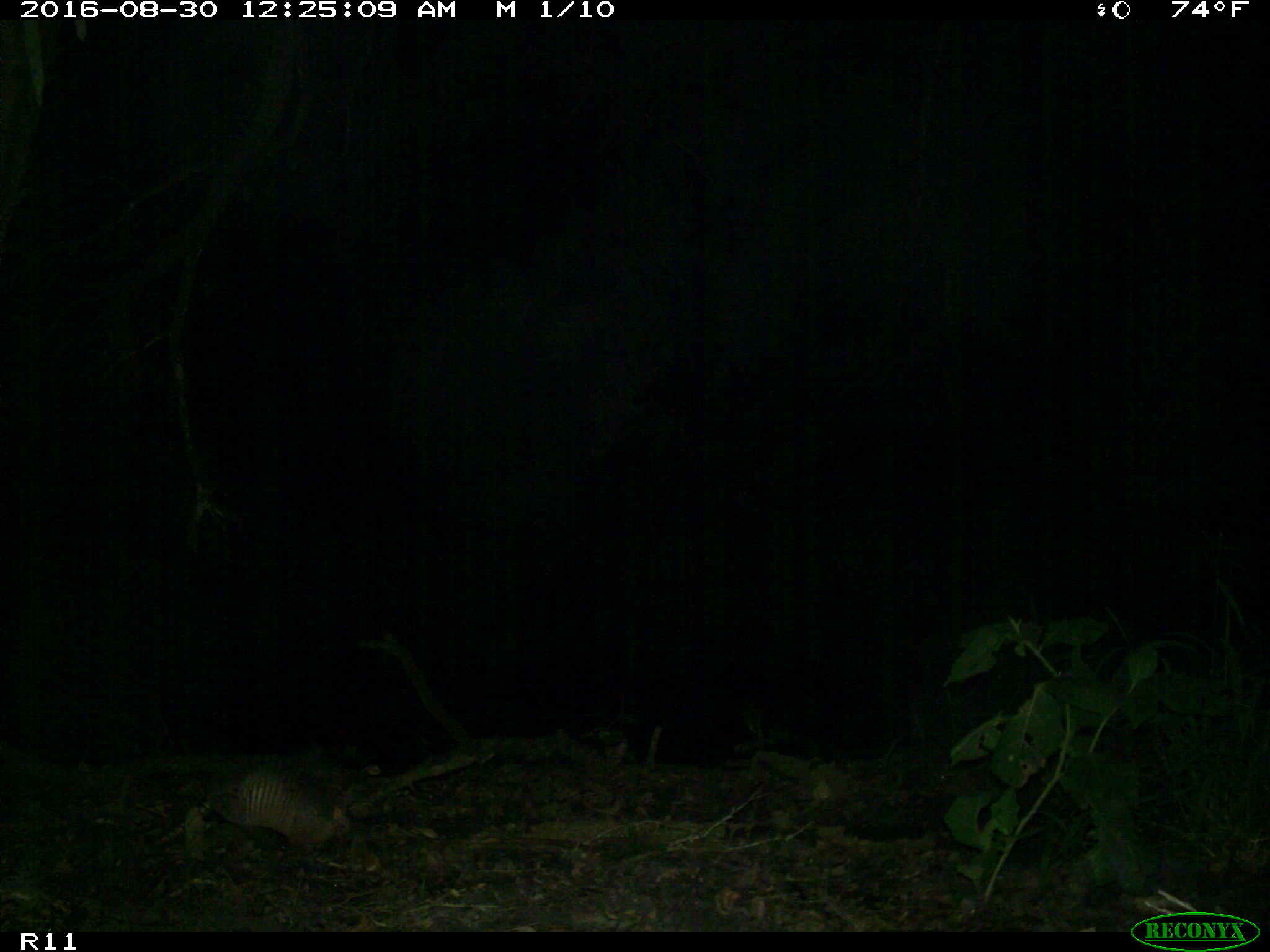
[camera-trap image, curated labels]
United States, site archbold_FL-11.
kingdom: Animalia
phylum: Chordata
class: Mammalia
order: Cingulata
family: Dasypodidae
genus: Dasypus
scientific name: Dasypus novemcinctus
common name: nine-banded armadillo